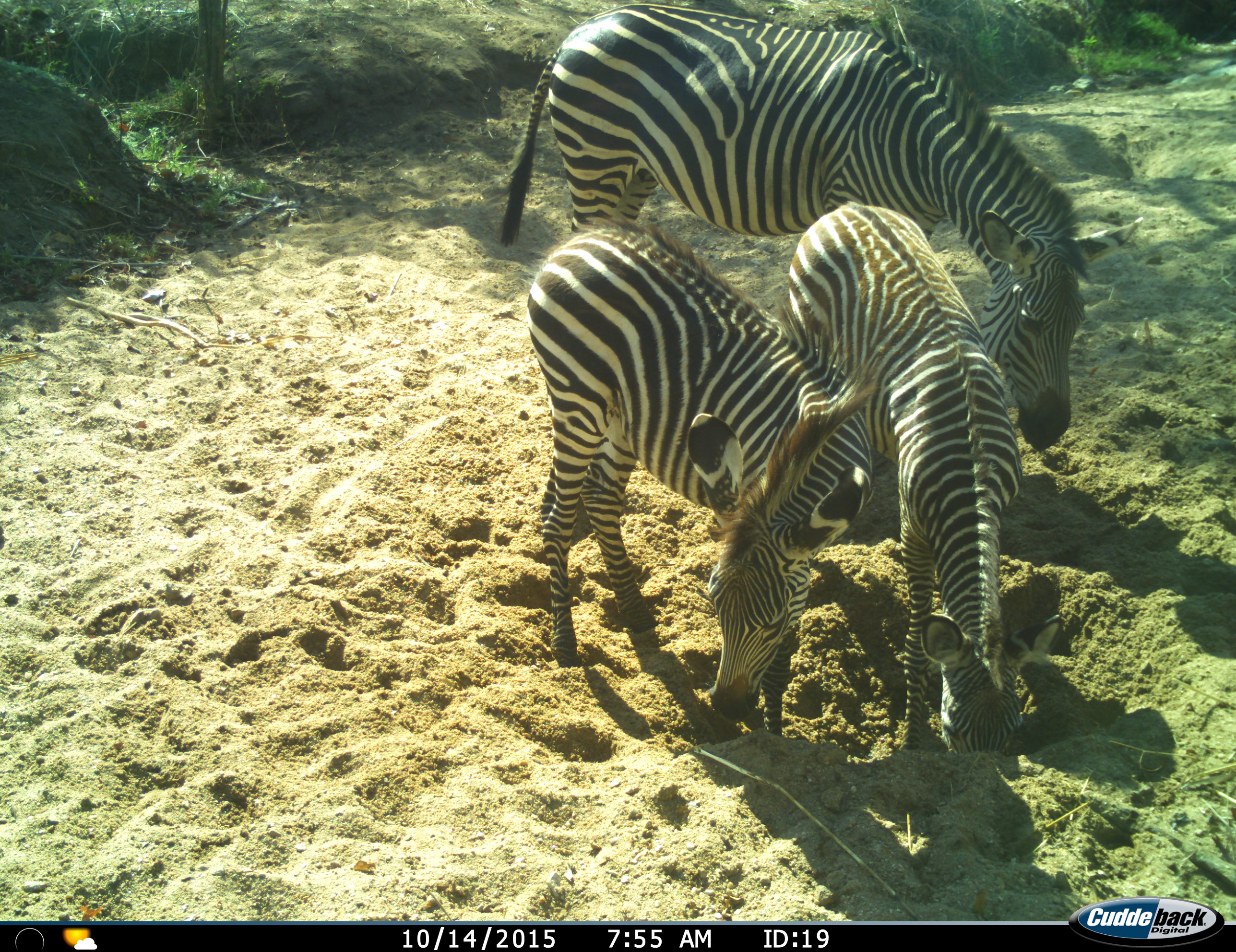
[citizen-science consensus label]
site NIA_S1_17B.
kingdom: Animalia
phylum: Chordata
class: Mammalia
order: Perissodactyla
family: Equidae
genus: Equus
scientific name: Equus quagga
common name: plains zebra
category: zebraplains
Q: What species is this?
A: Zebraplains (plains zebra) (Equus quagga).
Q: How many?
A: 3.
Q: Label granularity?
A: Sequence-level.